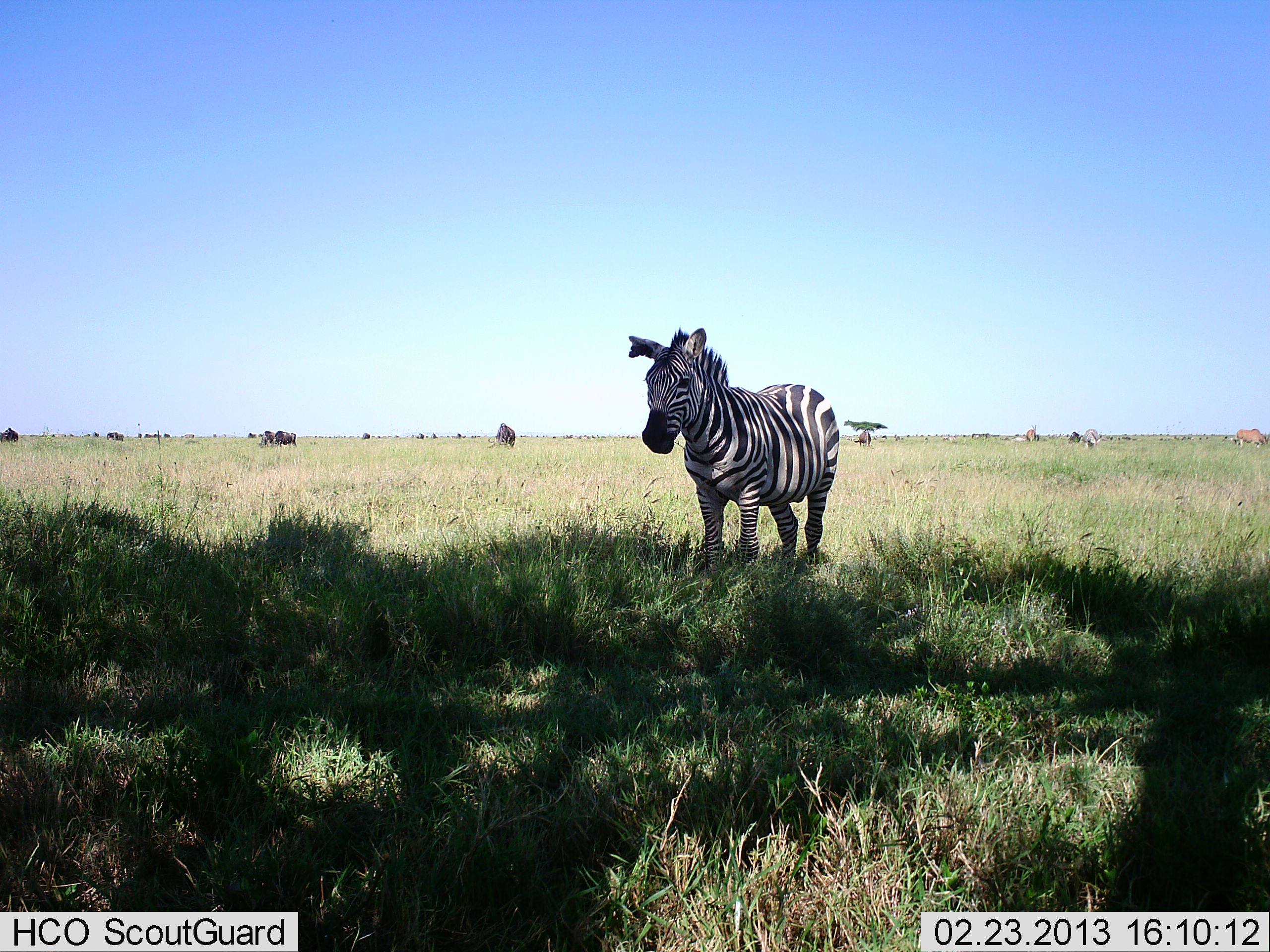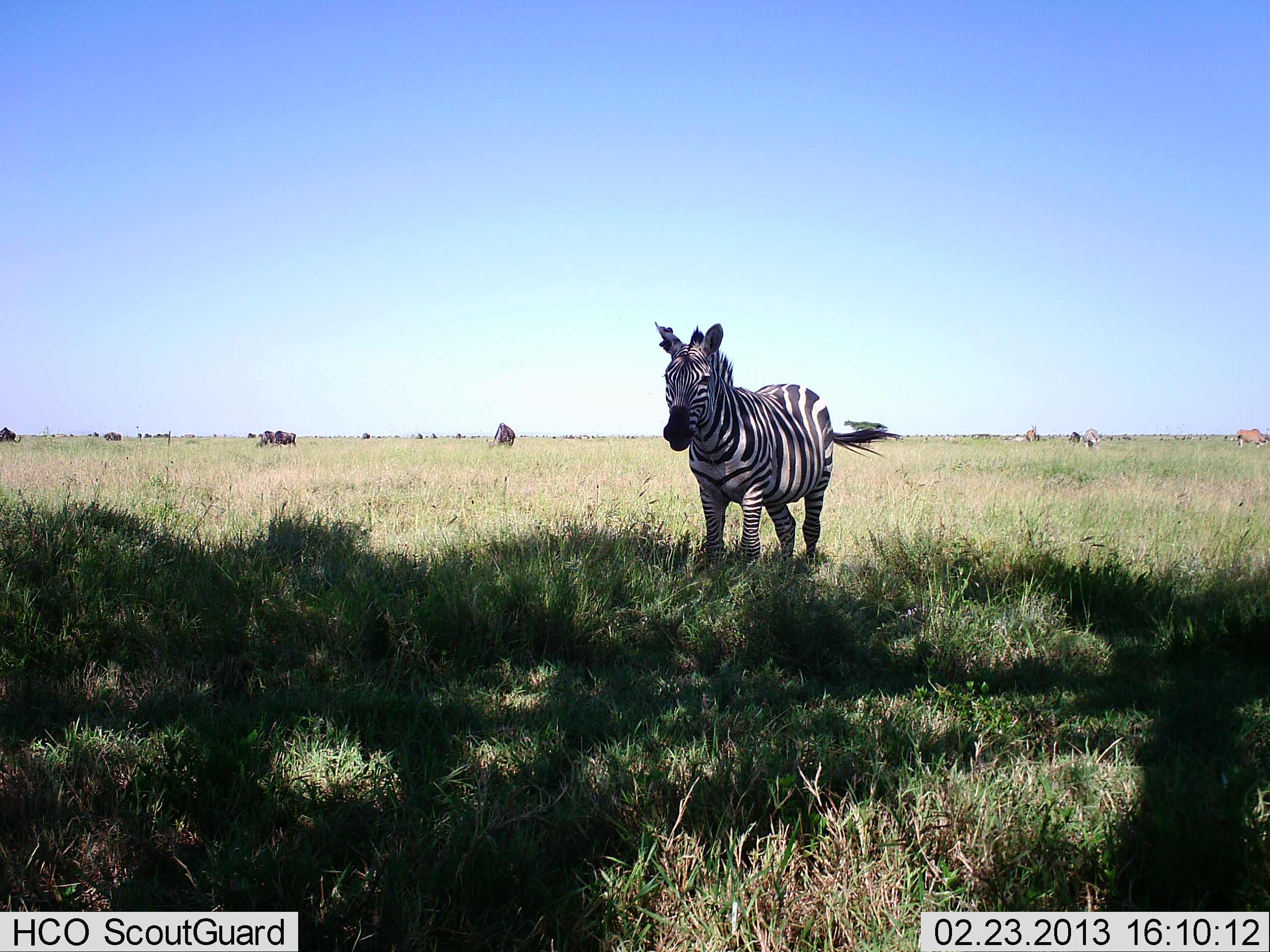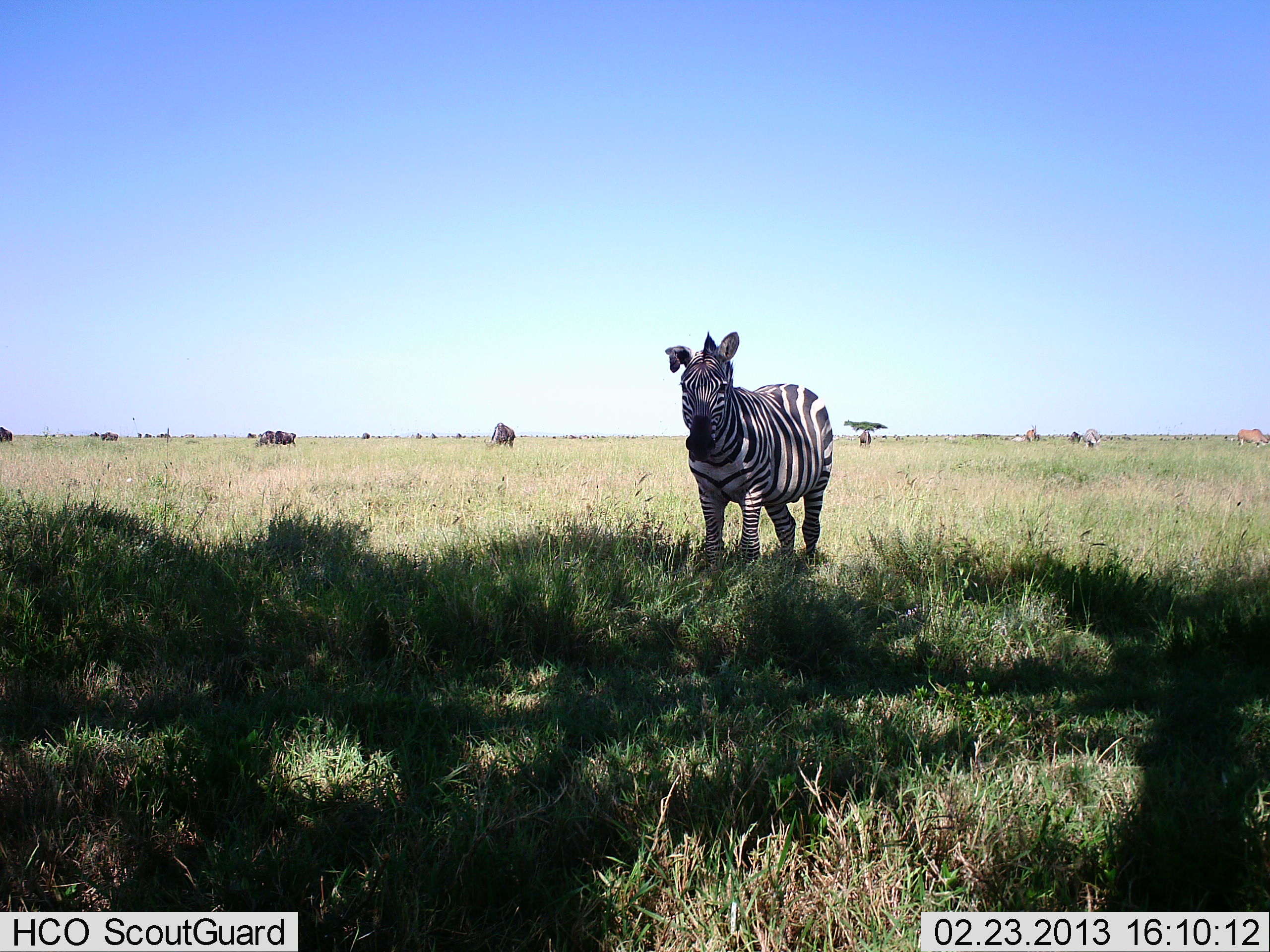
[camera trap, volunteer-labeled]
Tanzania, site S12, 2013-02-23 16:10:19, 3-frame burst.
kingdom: Animalia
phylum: Chordata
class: Mammalia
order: Perissodactyla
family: Equidae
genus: Equus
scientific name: Equus quagga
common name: plains zebra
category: zebra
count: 1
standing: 97%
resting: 0%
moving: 3%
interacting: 0%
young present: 0%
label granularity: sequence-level